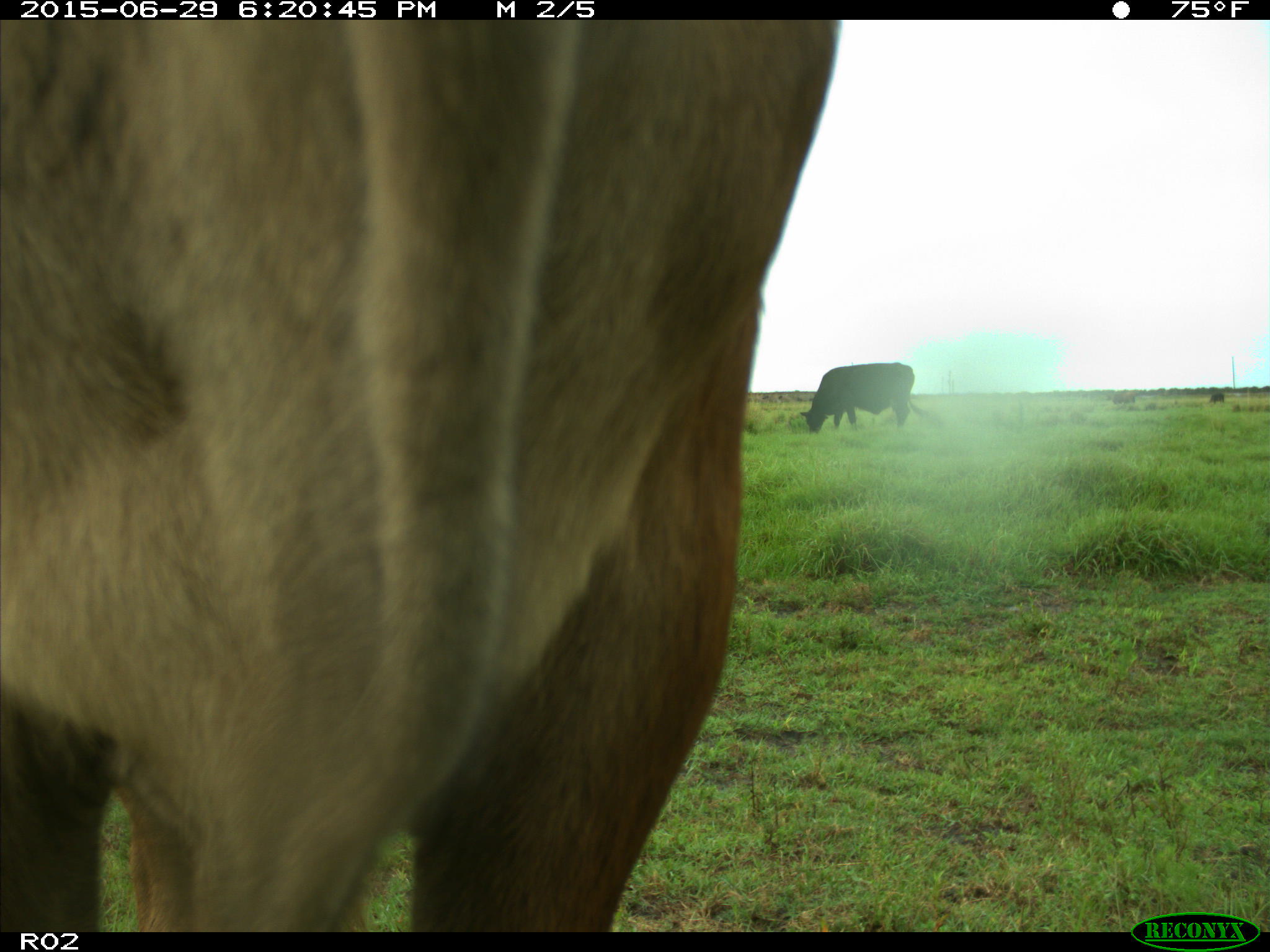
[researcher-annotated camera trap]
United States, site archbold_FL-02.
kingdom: Animalia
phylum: Chordata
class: Mammalia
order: Artiodactyla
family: Bovidae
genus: Bos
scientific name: Bos taurus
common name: domestic cow